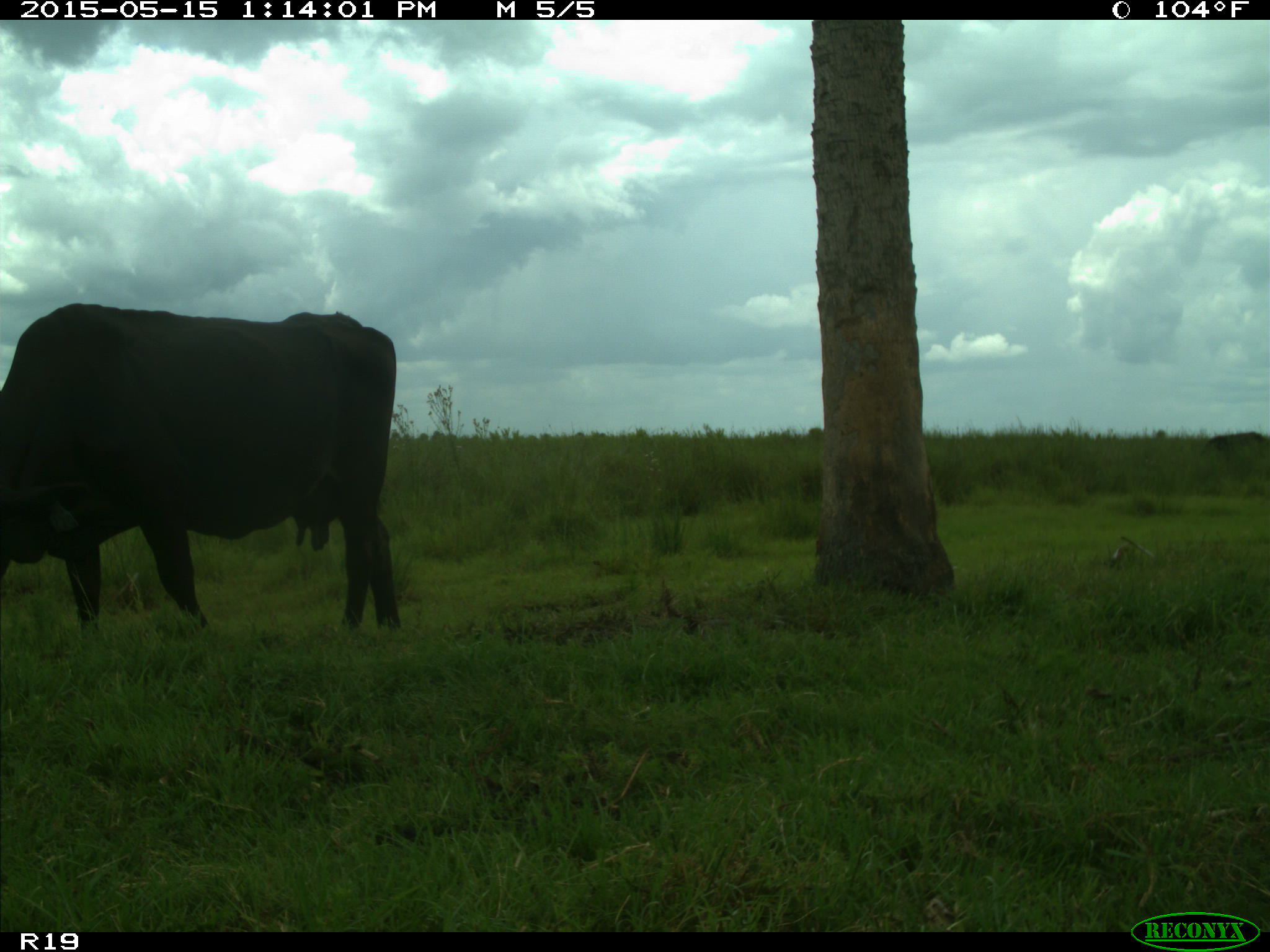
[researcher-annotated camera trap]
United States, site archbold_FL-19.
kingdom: Animalia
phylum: Chordata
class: Mammalia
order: Artiodactyla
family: Bovidae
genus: Bos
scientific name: Bos taurus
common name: domestic cow